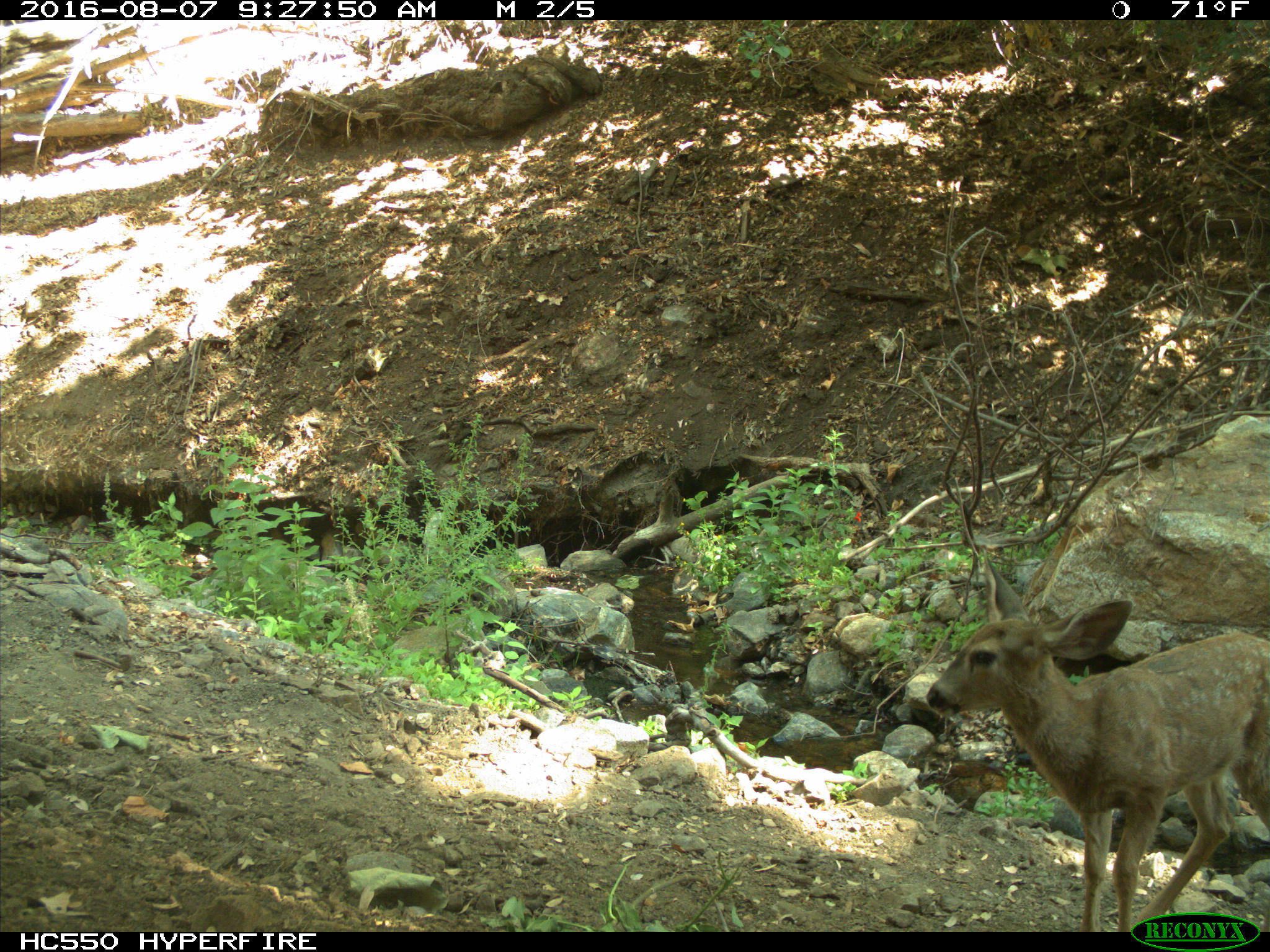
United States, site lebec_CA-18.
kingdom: Animalia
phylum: Chordata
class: Mammalia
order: Artiodactyla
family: Cervidae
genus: Odocoileus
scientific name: Odocoileus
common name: deer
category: unidentified deer